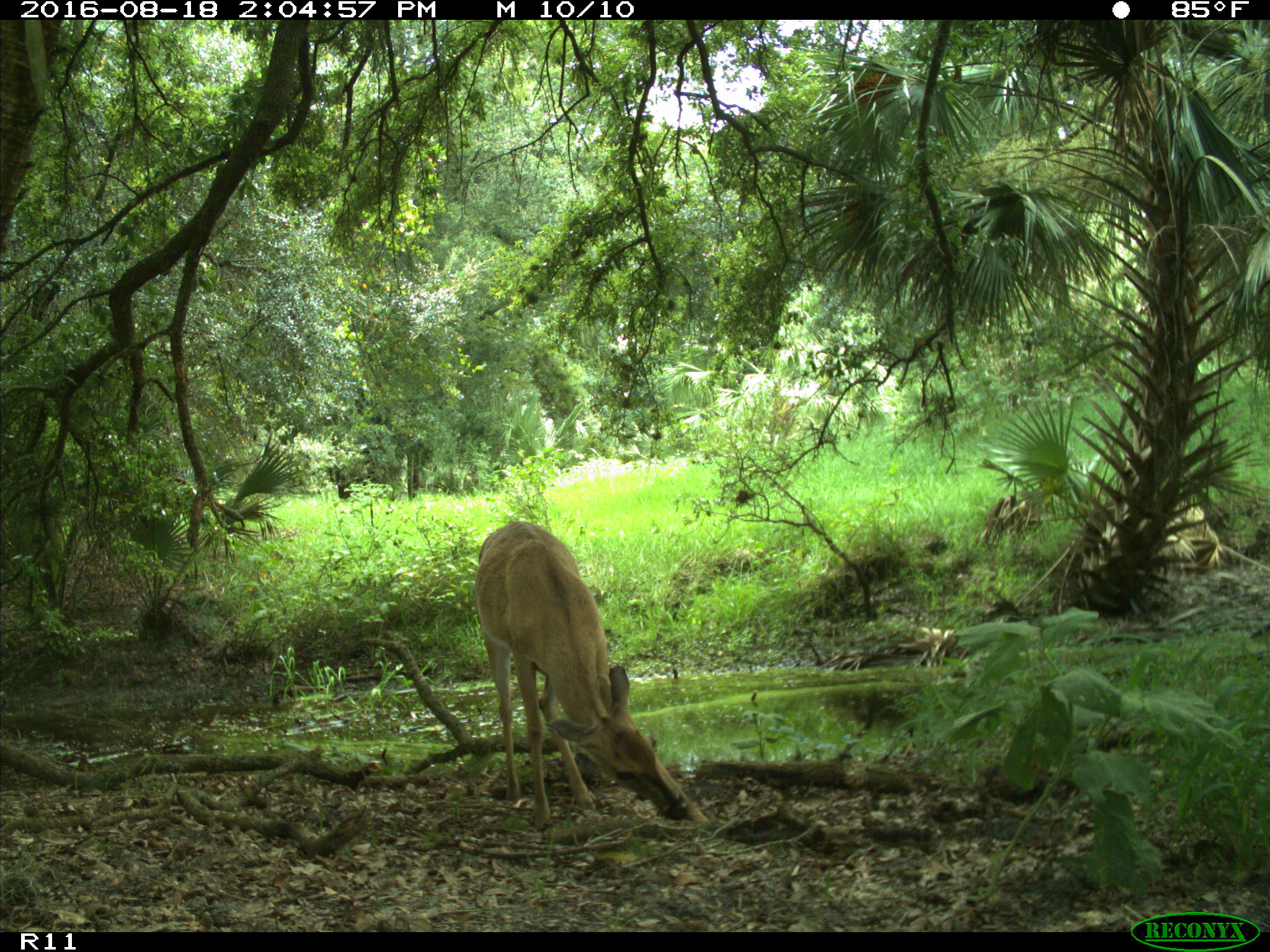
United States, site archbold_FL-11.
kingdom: Animalia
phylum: Chordata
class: Mammalia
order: Artiodactyla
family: Cervidae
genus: Odocoileus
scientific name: Odocoileus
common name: deer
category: unidentified deer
Unidentified deer (deer) (Odocoileus).